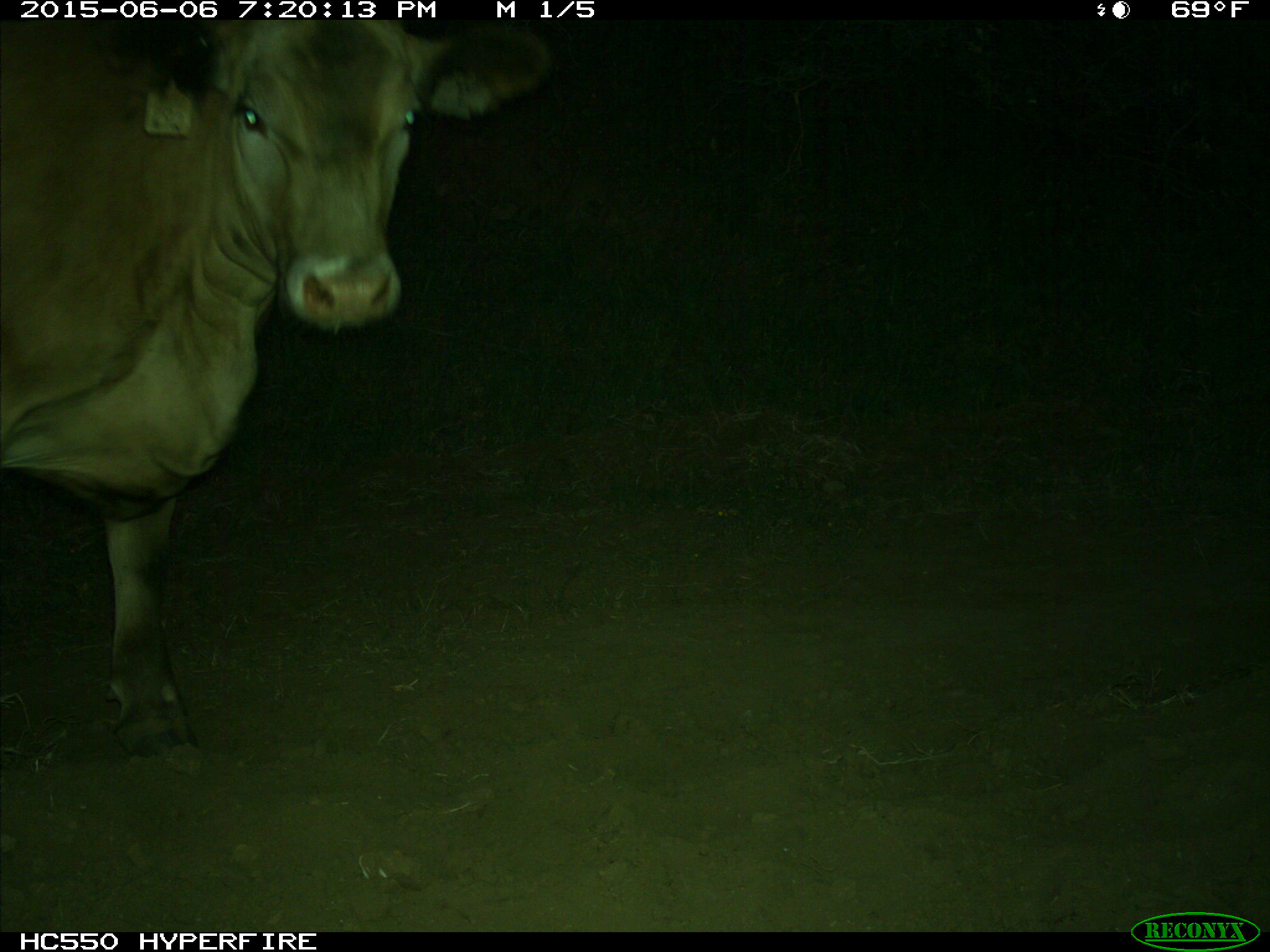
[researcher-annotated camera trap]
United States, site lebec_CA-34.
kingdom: Animalia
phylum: Chordata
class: Mammalia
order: Artiodactyla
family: Bovidae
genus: Bos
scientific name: Bos taurus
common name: domestic cow